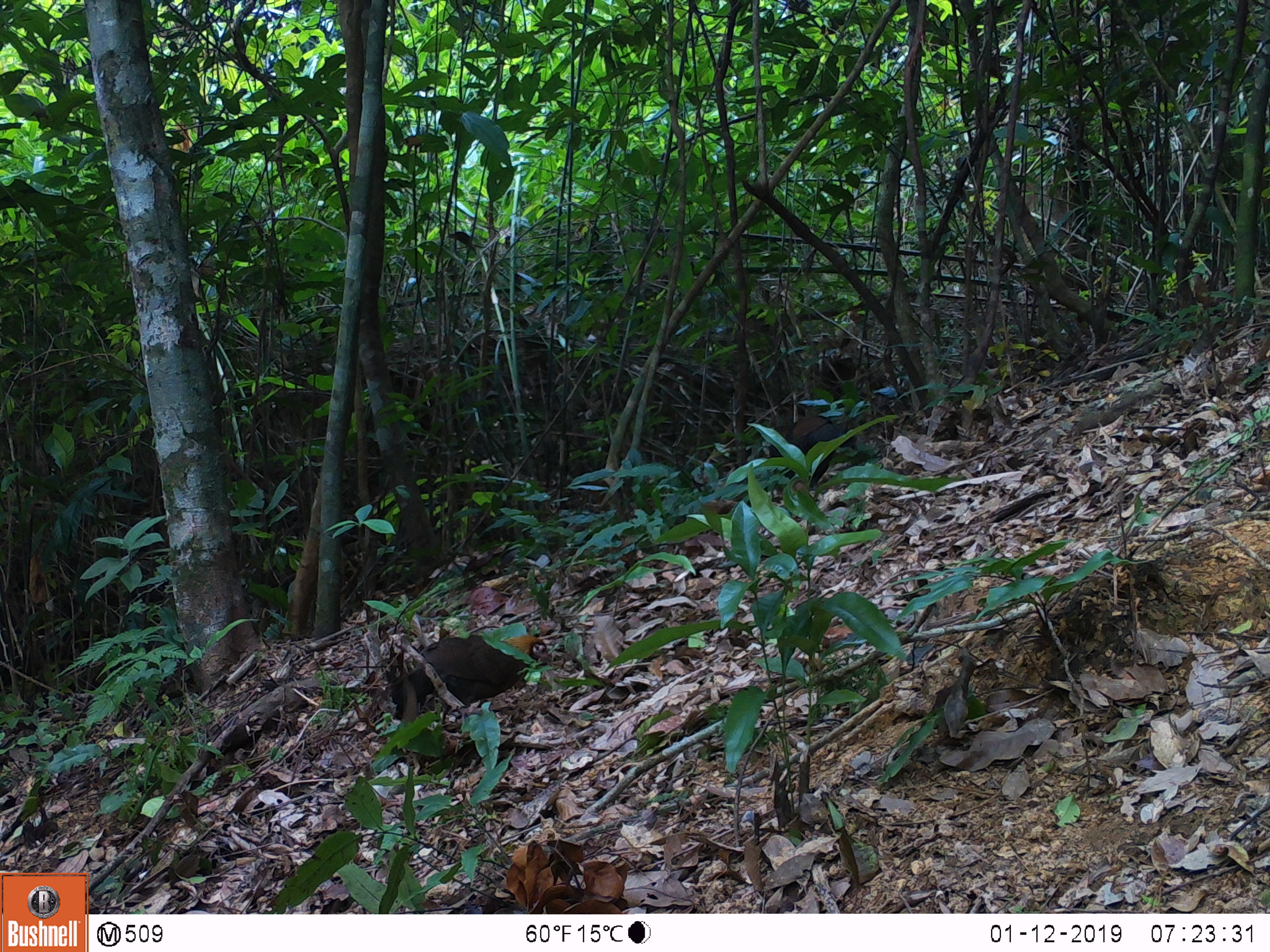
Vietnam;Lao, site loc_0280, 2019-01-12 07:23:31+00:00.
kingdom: Animalia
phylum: Chordata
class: Aves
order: Galliformes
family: Phasianidae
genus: Gallus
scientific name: Gallus gallus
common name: red junglefowl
Red junglefowl (Gallus gallus). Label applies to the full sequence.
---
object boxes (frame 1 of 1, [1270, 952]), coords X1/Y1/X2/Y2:
red junglefowl: 390/633/551/724